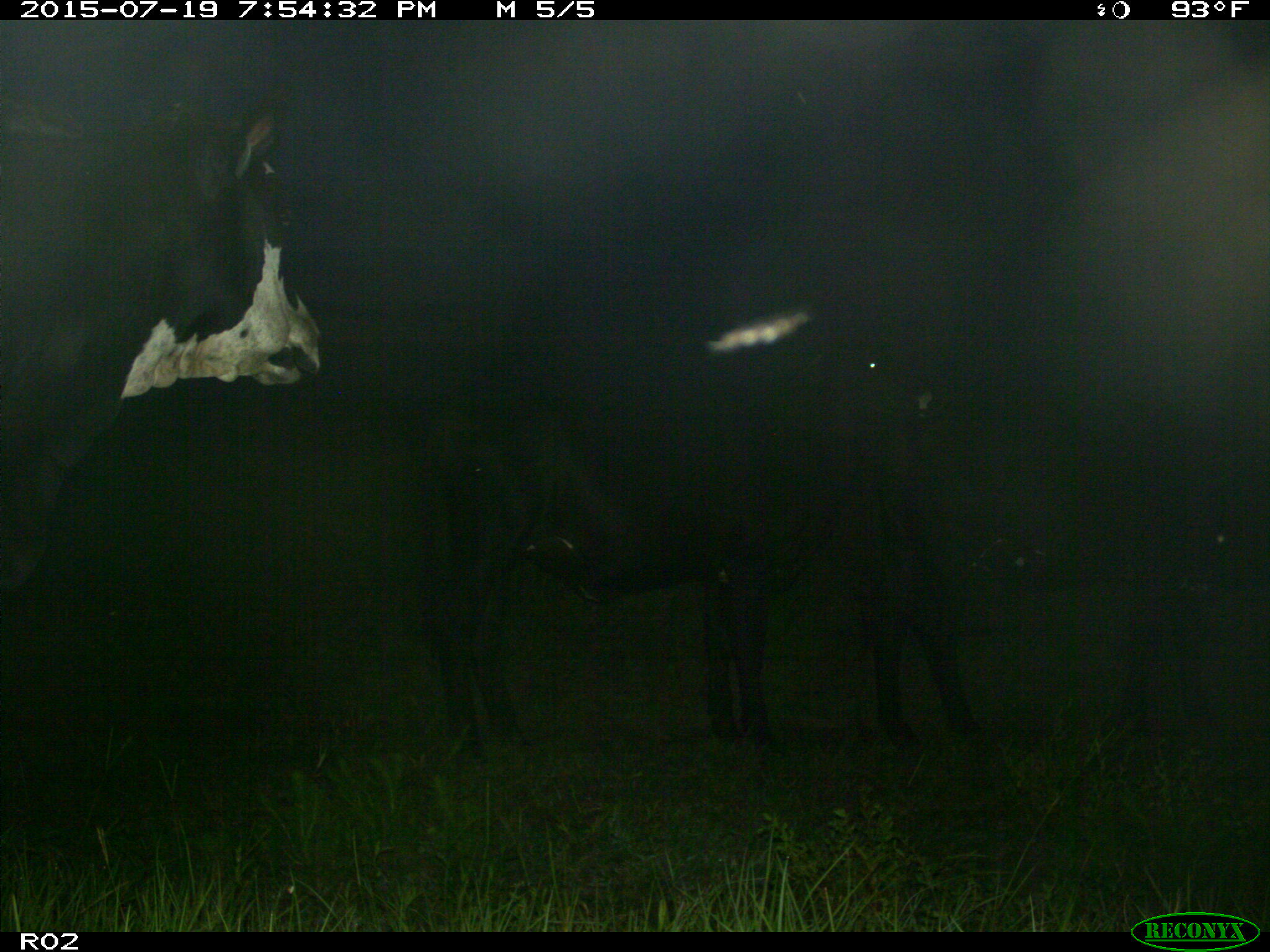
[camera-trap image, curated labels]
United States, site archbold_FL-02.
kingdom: Animalia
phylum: Chordata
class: Mammalia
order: Artiodactyla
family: Bovidae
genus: Bos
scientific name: Bos taurus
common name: domestic cow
Bos taurus (domestic cow).